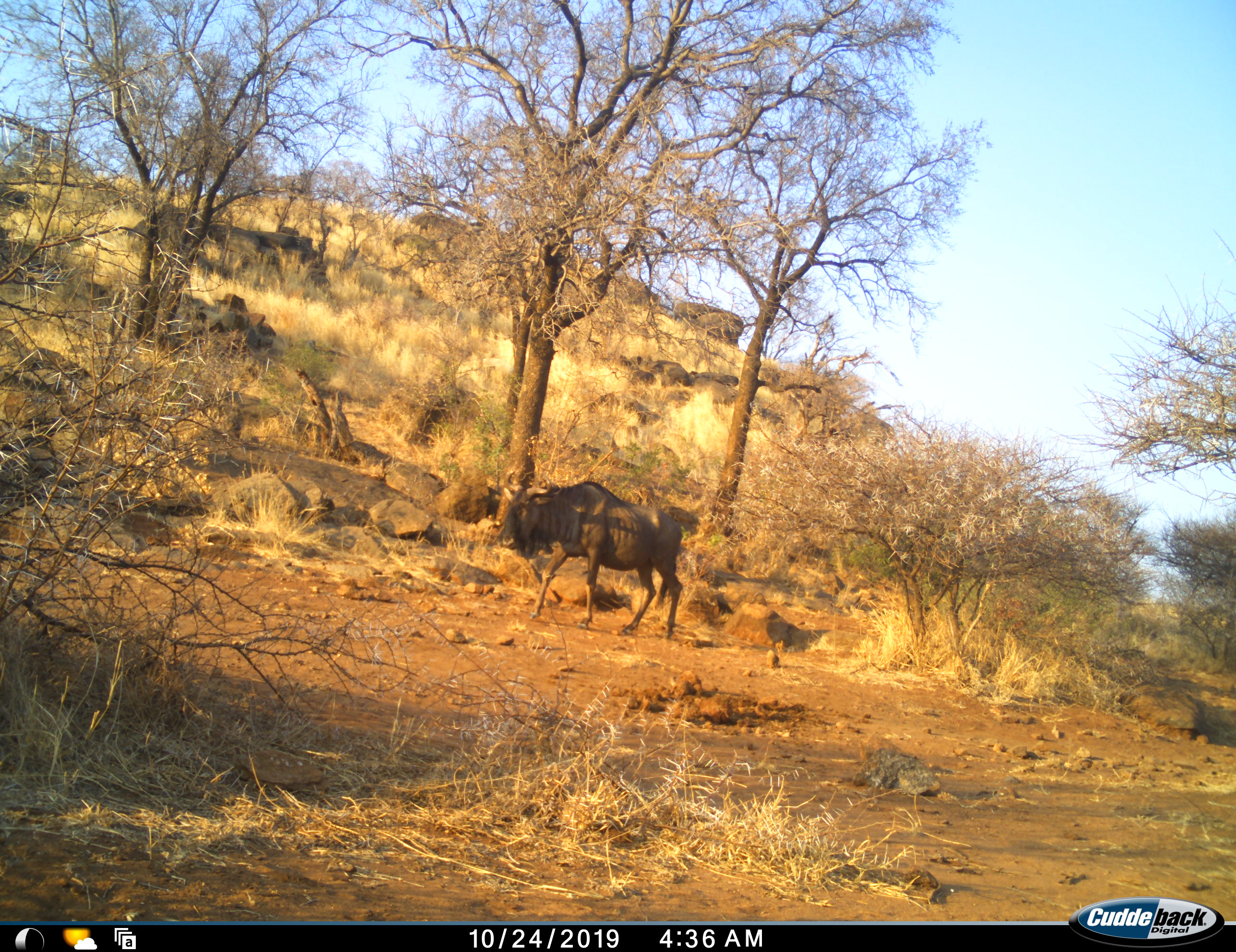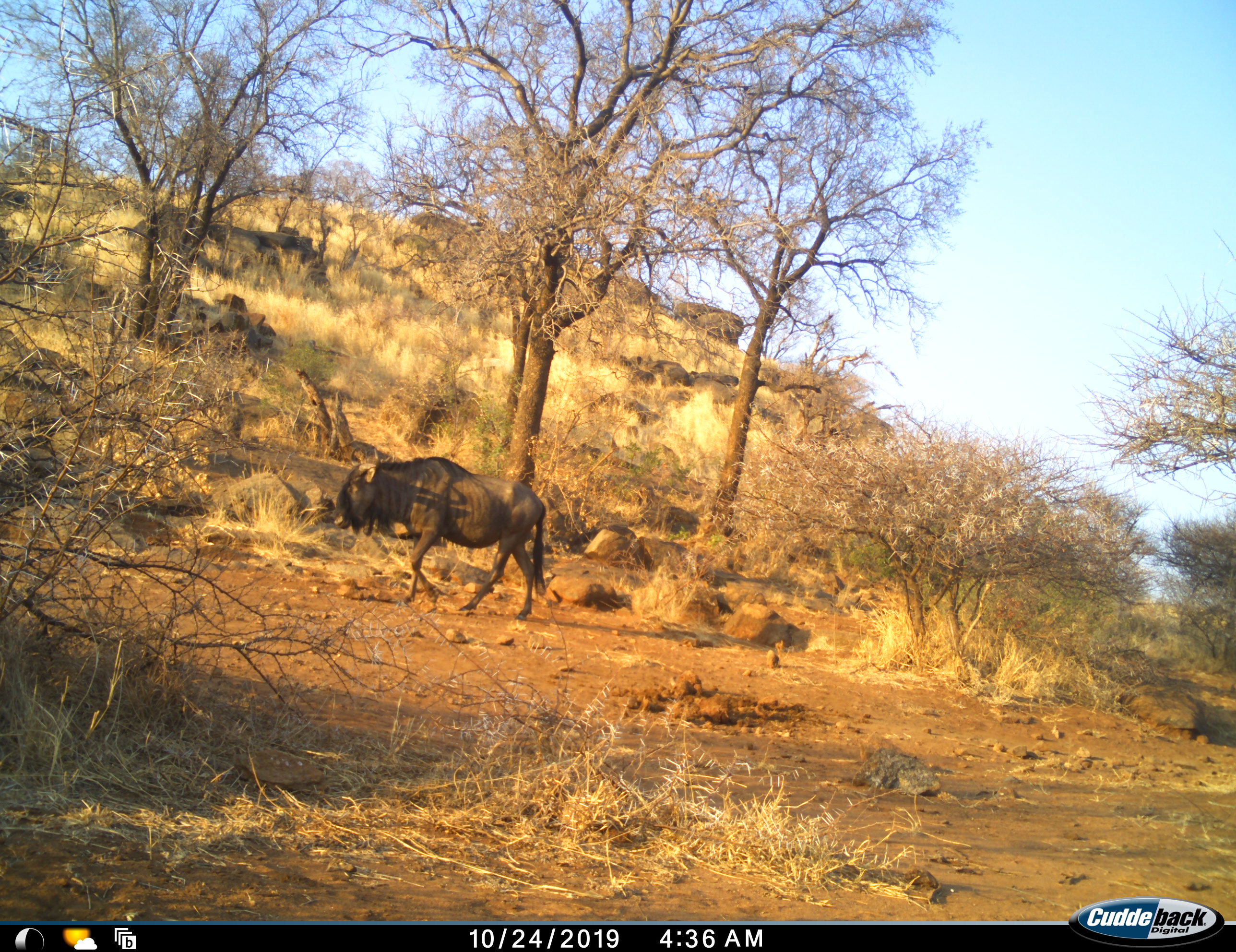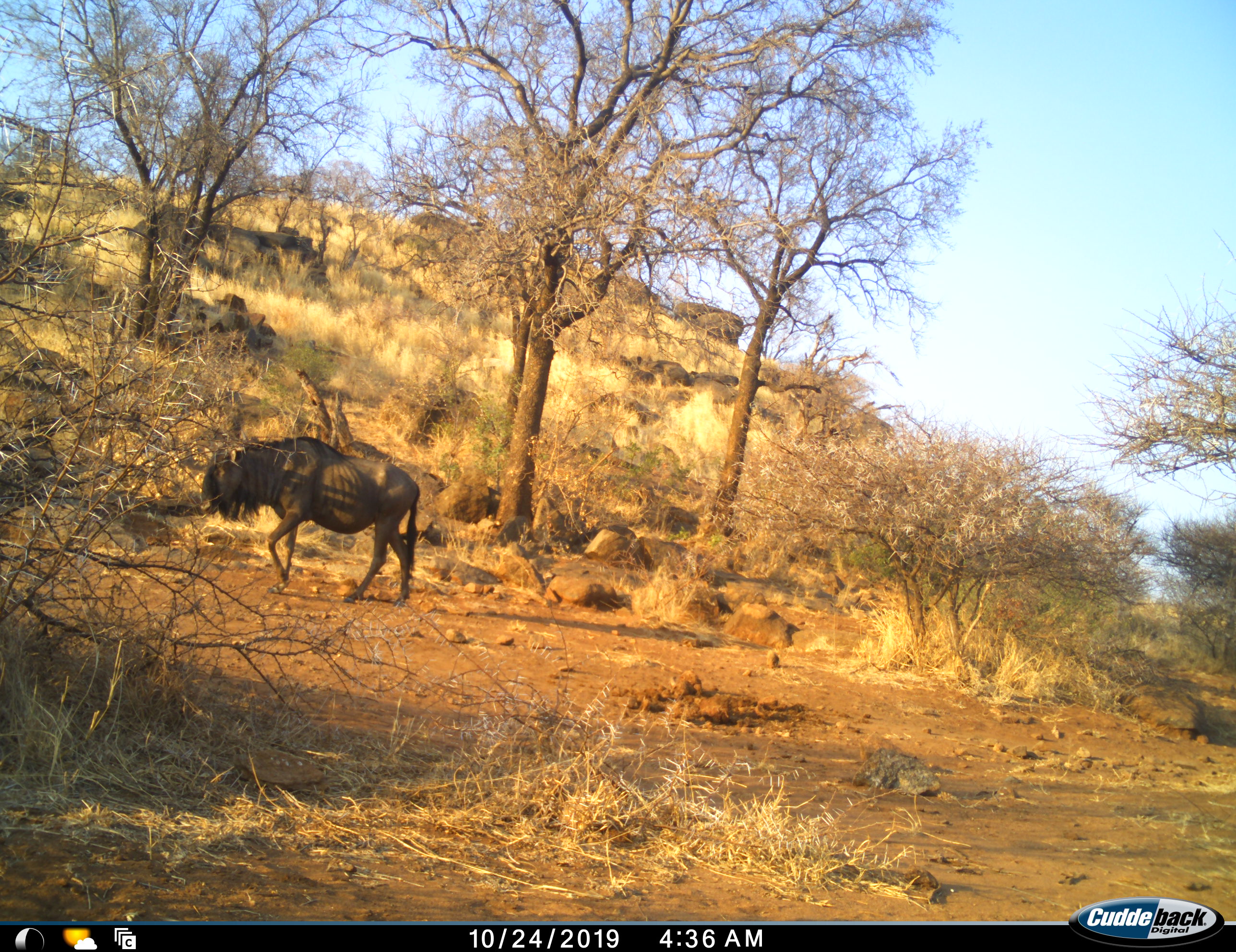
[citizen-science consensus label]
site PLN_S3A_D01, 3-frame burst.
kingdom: Animalia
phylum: Chordata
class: Mammalia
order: Artiodactyla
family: Bovidae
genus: Connochaetes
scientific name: Connochaetes taurinus taurinus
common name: blue wildebeest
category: wildebeestblue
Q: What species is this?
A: Wildebeestblue (blue wildebeest) (Connochaetes taurinus taurinus).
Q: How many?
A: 1.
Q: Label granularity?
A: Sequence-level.